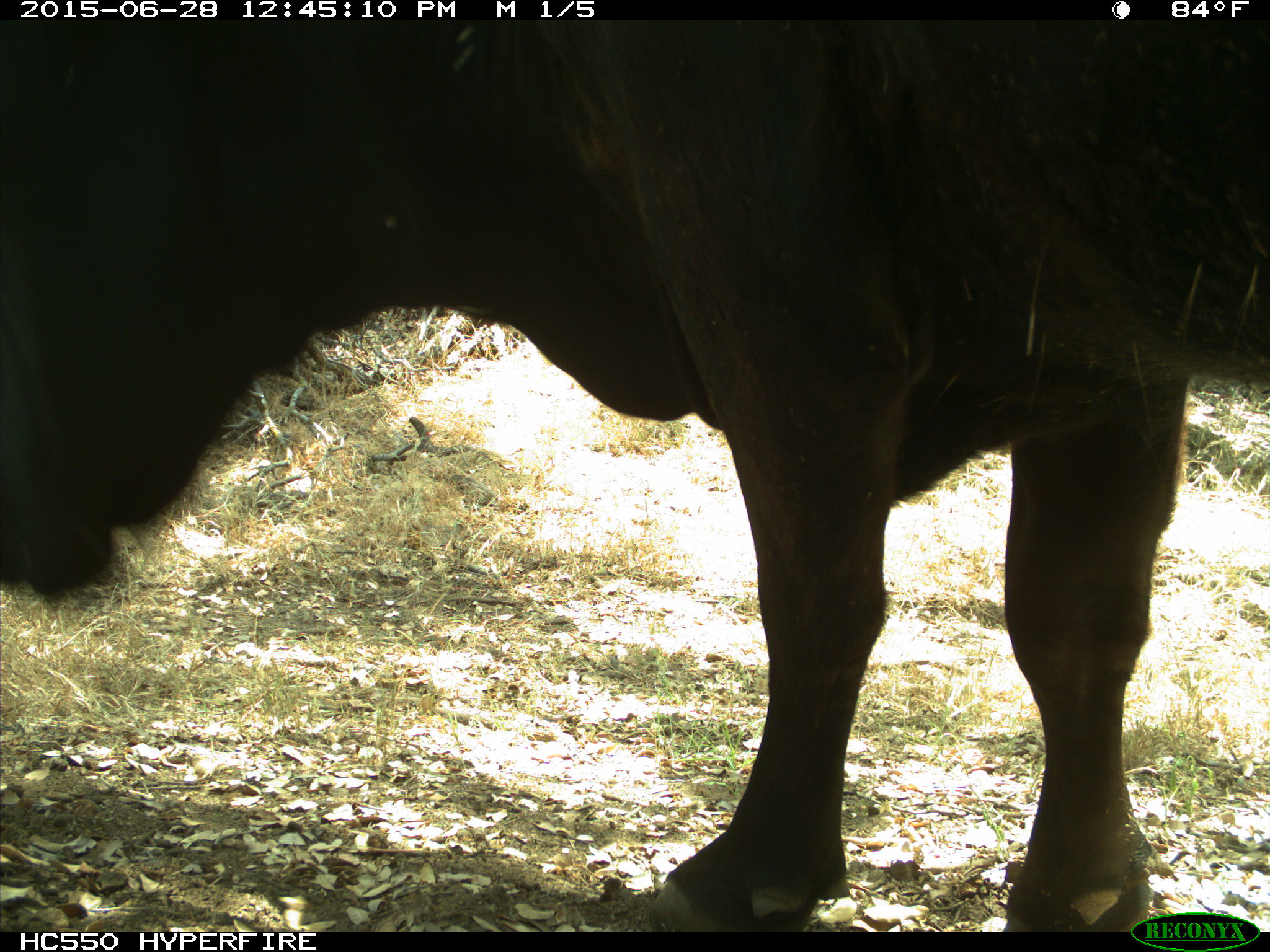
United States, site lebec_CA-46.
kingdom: Animalia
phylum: Chordata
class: Mammalia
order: Artiodactyla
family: Bovidae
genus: Bos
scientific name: Bos taurus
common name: domestic cow